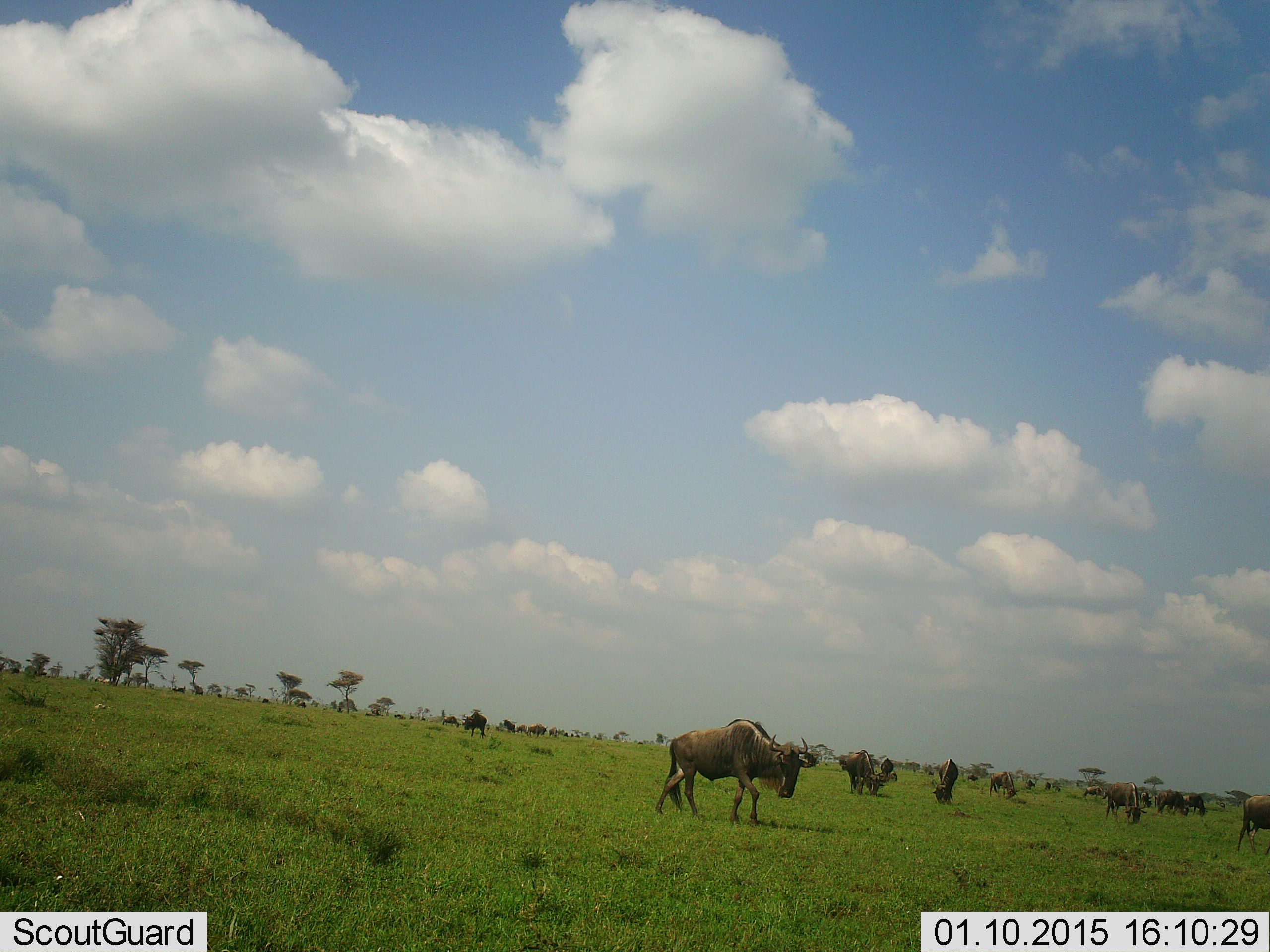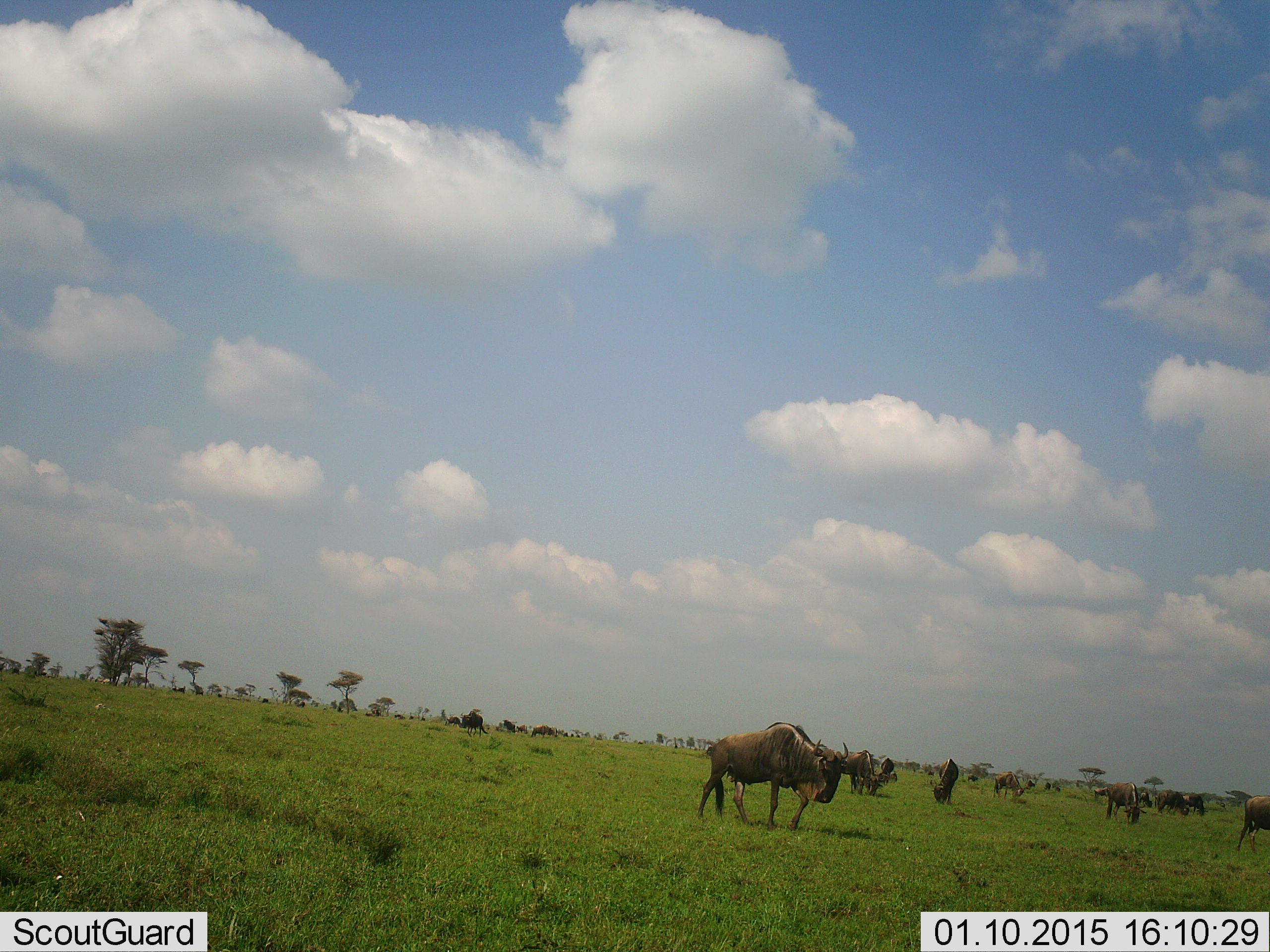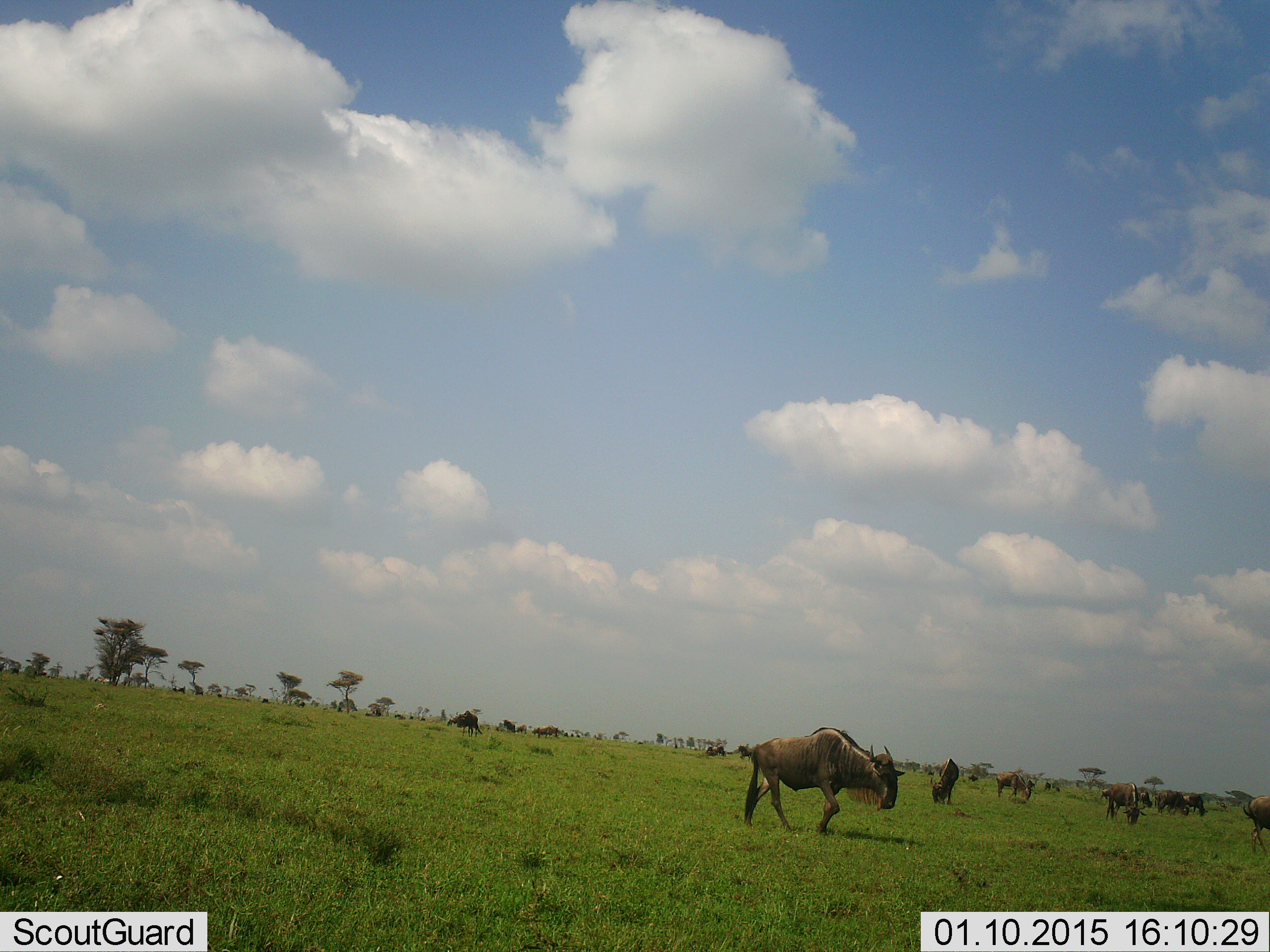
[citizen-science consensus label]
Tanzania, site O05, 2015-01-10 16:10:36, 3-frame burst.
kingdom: Animalia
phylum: Chordata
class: Mammalia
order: Artiodactyla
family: Bovidae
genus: Connochaetes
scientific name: Connochaetes taurinus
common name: blue wildebeest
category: wildebeest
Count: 11-50.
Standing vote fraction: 50%.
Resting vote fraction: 0%.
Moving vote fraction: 90%.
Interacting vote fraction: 0%.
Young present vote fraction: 0%.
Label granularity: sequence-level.